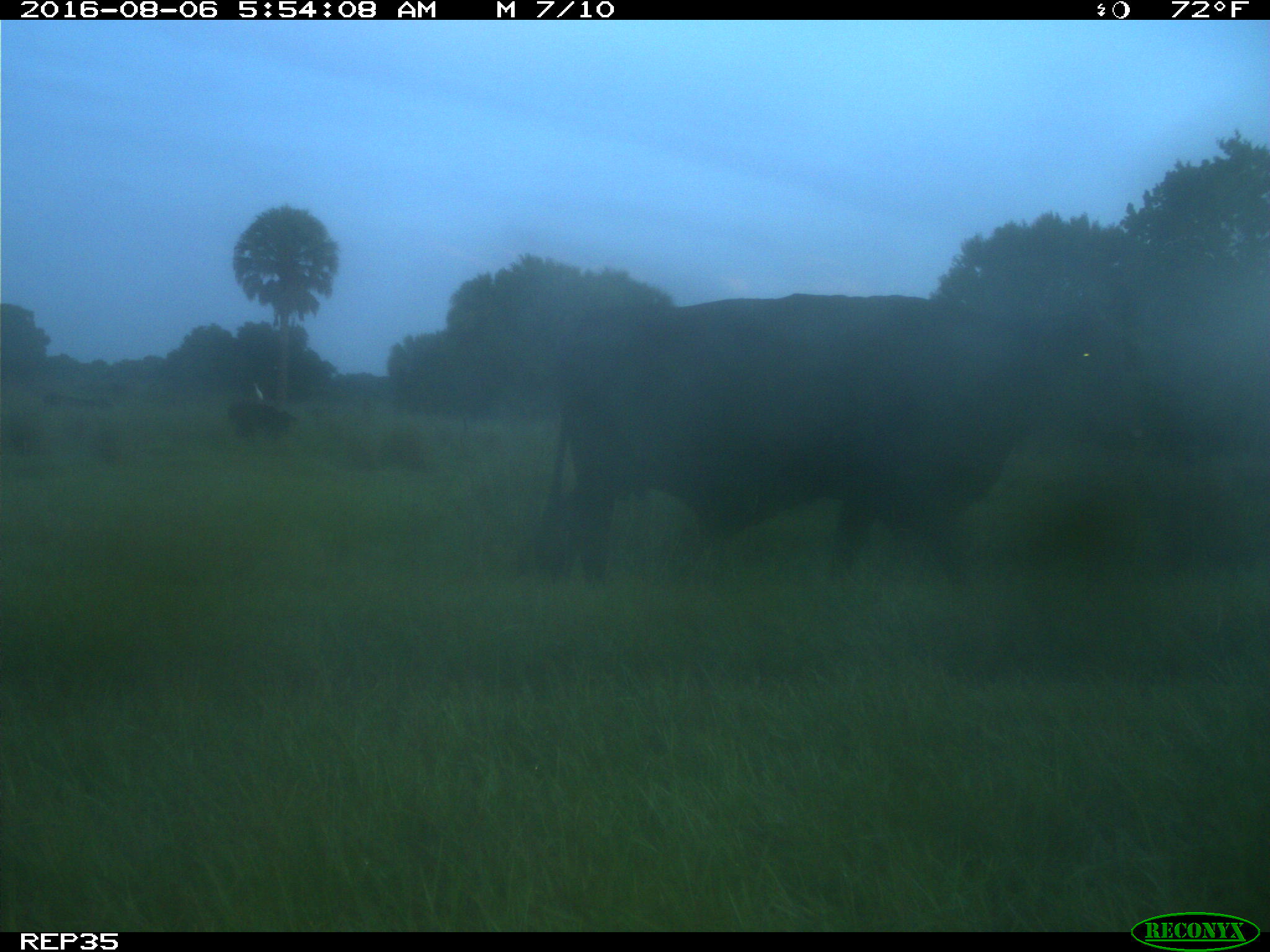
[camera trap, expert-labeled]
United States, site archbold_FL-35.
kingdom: Animalia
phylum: Chordata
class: Mammalia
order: Artiodactyla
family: Bovidae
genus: Bos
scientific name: Bos taurus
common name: domestic cow